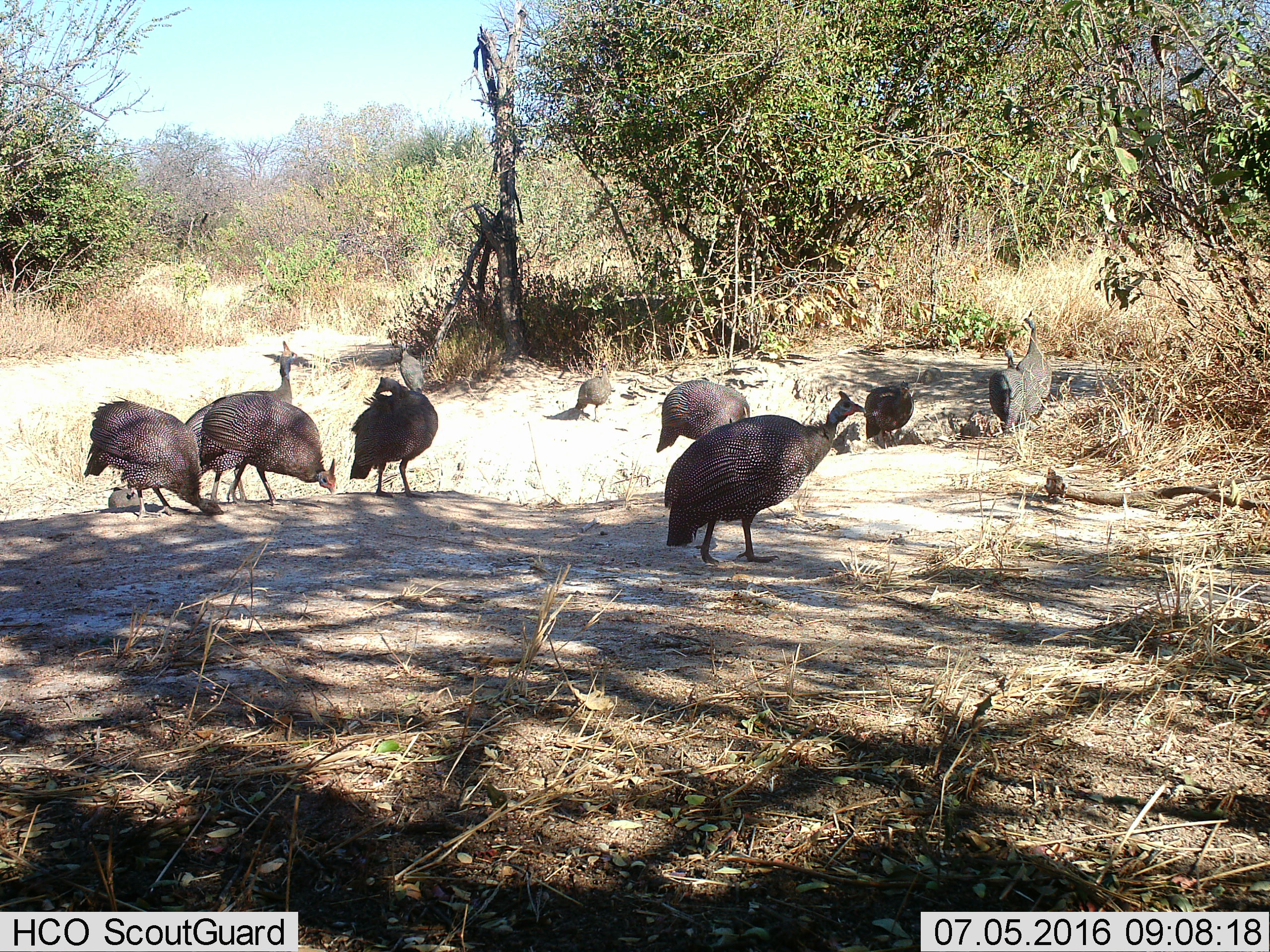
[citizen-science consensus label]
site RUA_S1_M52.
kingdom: Animalia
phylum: Chordata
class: Aves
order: Galliformes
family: Numididae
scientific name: Numididae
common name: guineafowl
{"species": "guineafowl (Numididae)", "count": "11-50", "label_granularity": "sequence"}